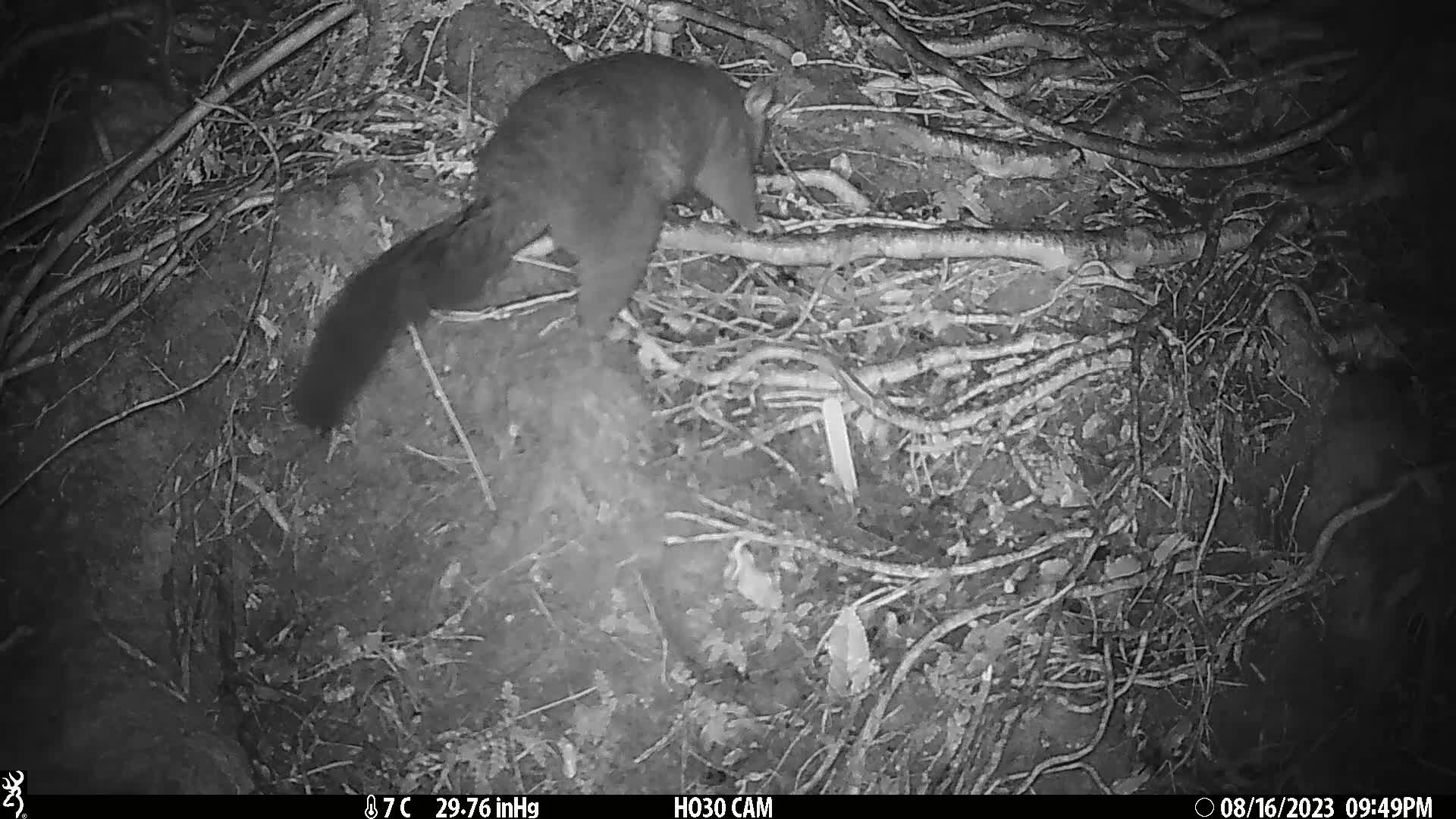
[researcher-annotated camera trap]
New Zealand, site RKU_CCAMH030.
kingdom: Animalia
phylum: Chordata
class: Mammalia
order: Diprotodontia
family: Phalangeridae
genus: Trichosurus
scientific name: Trichosurus vulpecula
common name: common brushtail possum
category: possum